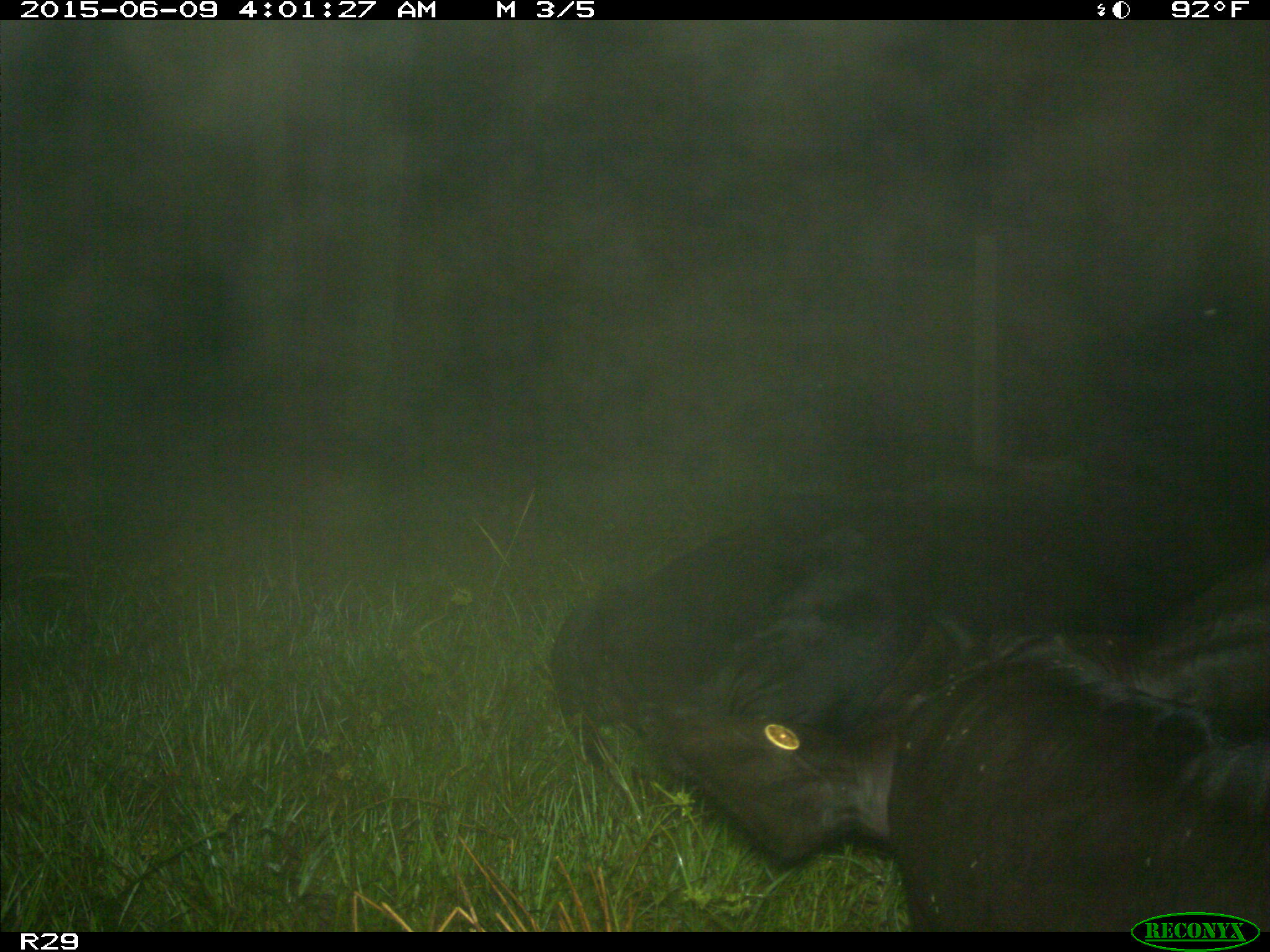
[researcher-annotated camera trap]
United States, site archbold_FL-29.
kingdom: Animalia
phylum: Chordata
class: Mammalia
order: Artiodactyla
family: Bovidae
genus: Bos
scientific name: Bos taurus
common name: domestic cow